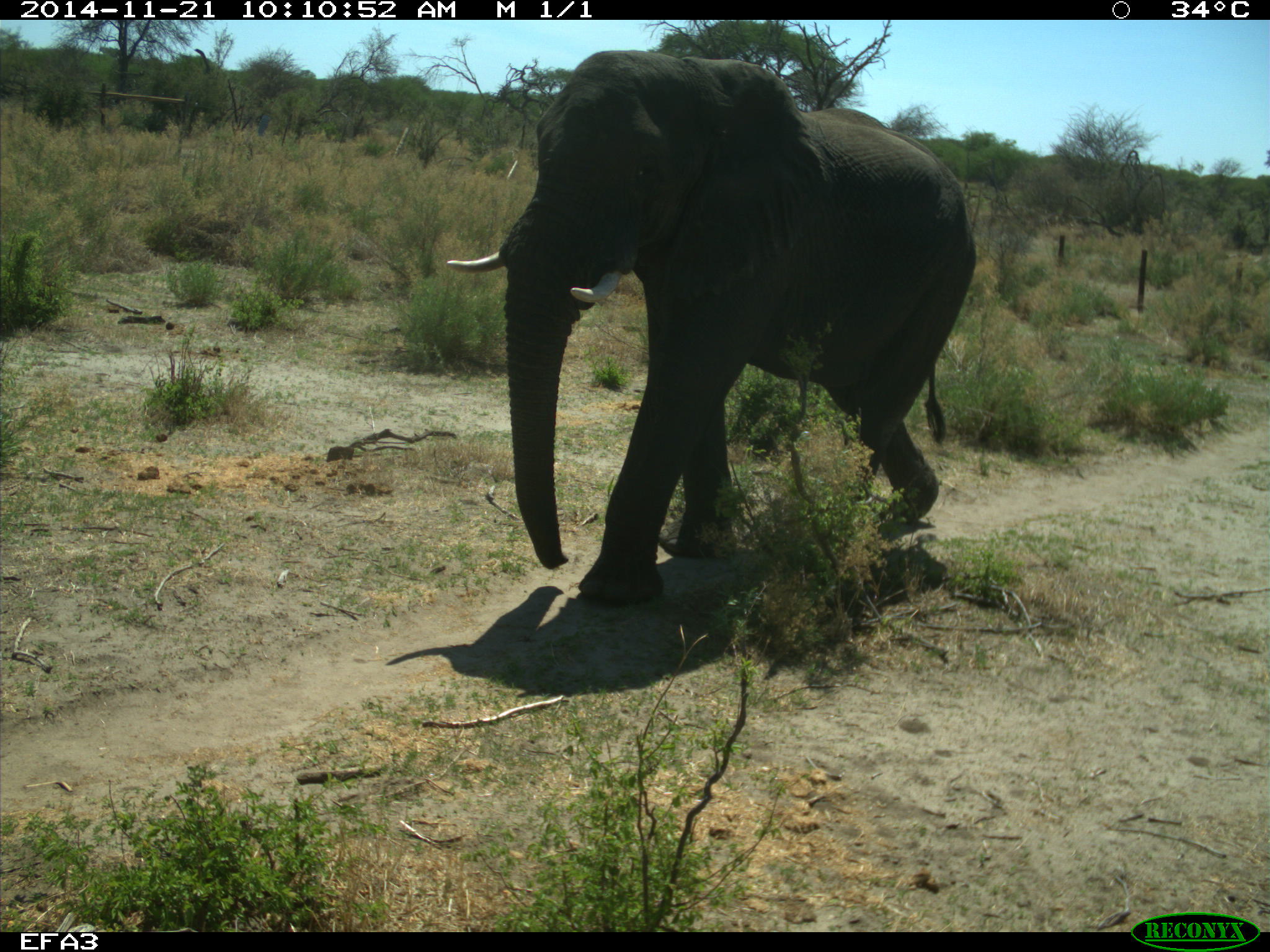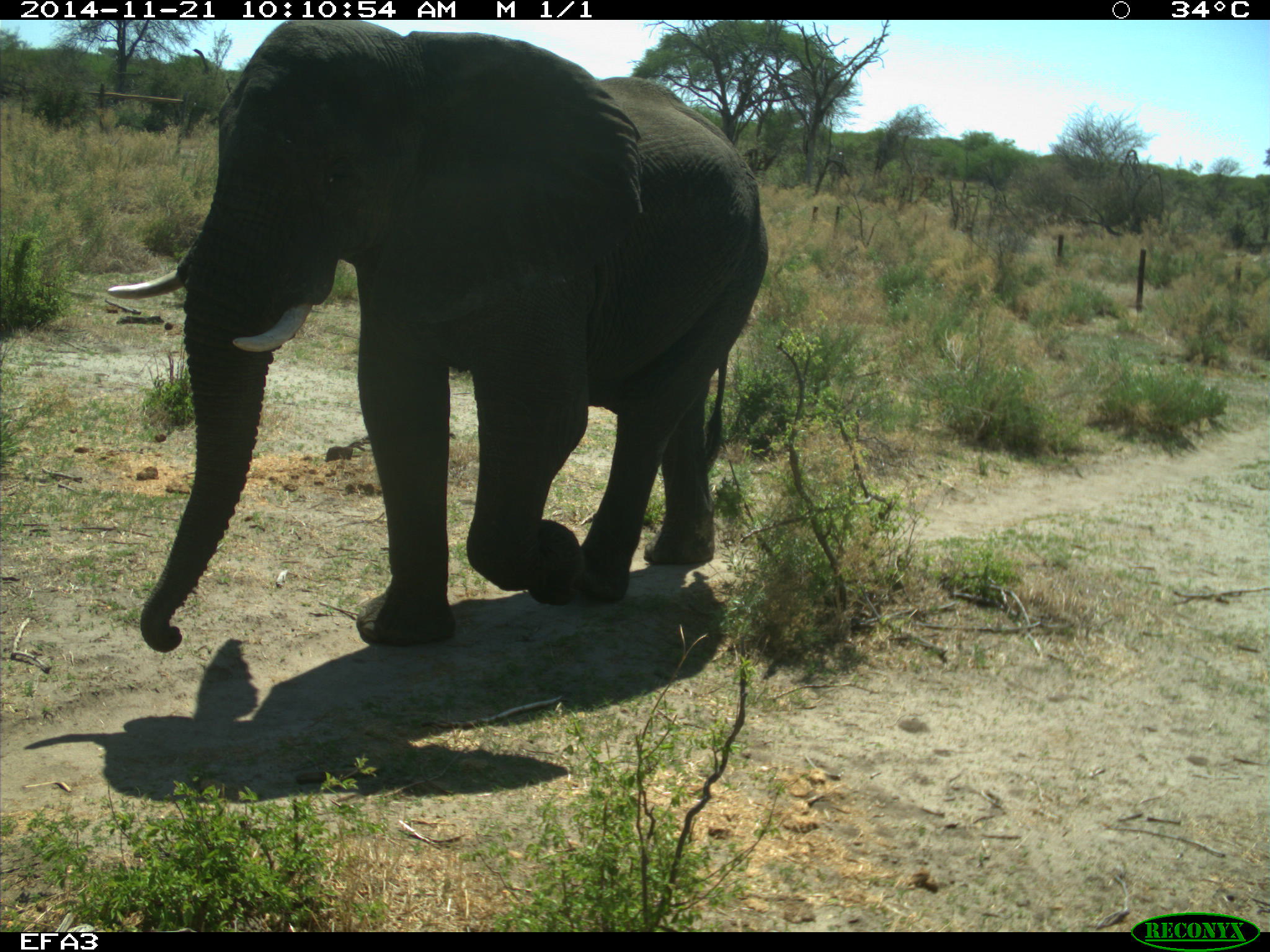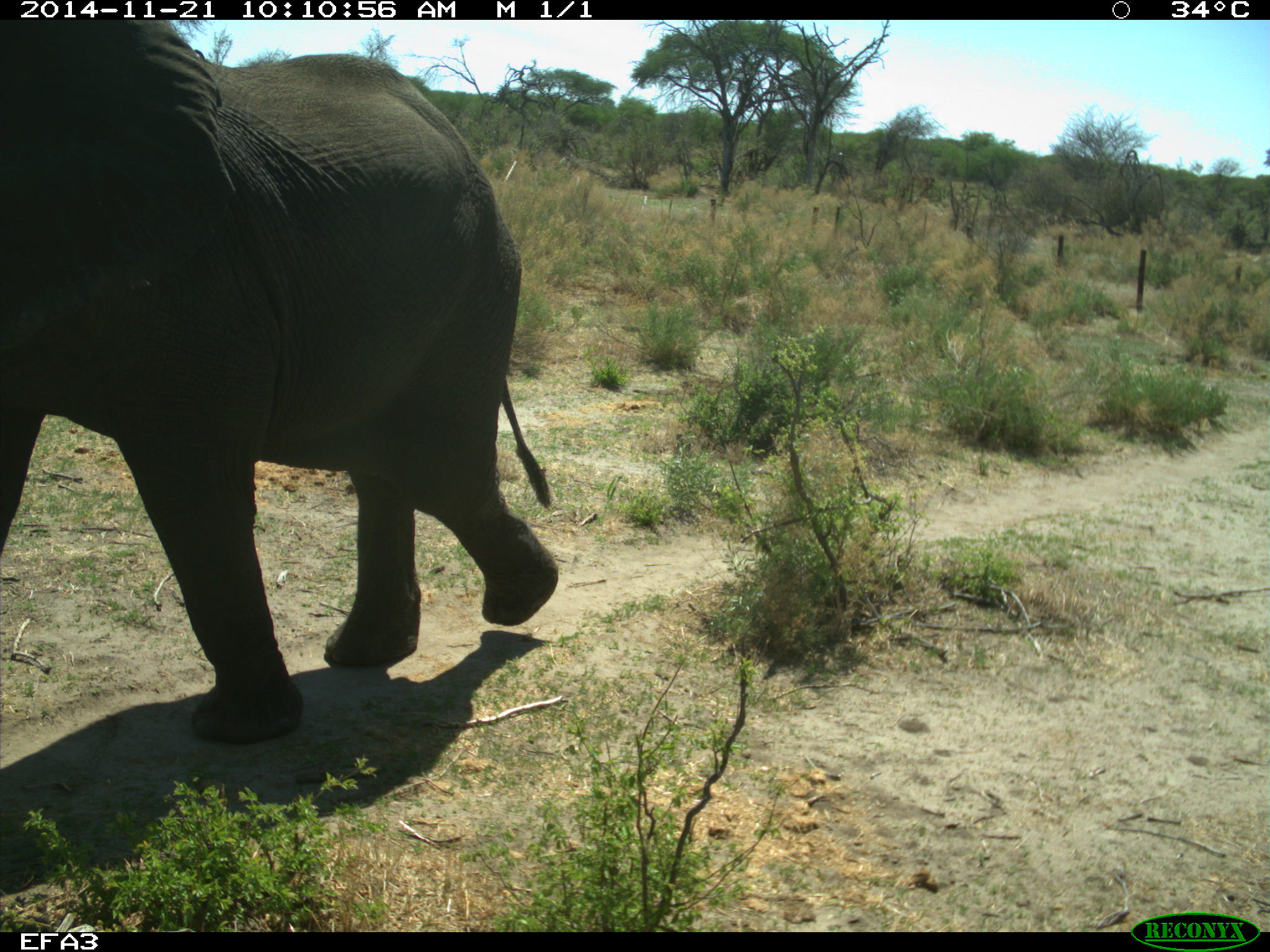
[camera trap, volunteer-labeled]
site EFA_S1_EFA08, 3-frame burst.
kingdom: Animalia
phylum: Chordata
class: Mammalia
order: Proboscidea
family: Elephantidae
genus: Loxodonta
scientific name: Loxodonta africana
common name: african bush elephant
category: elephant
Elephant (african bush elephant) (Loxodonta africana), count 1. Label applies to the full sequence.